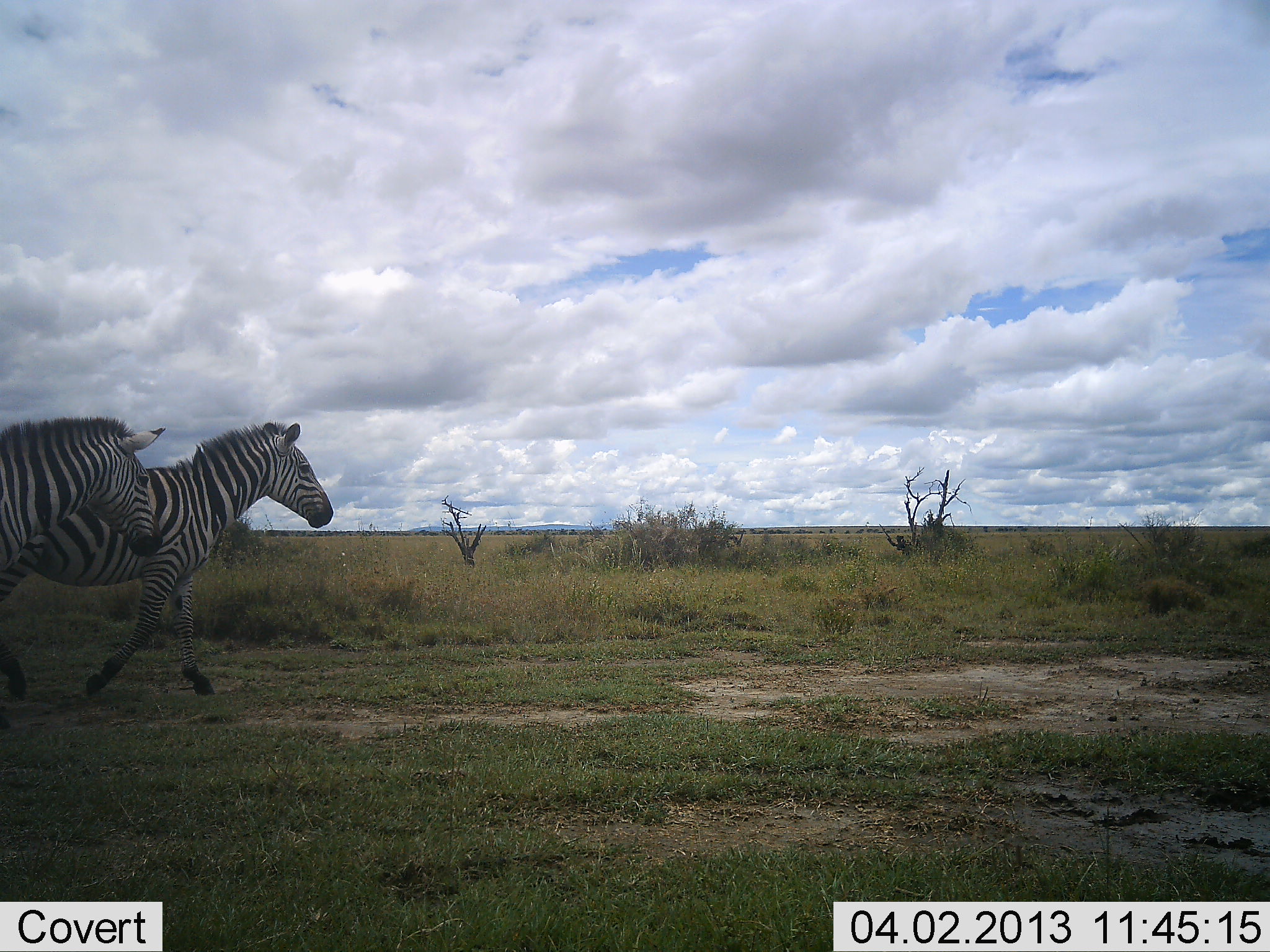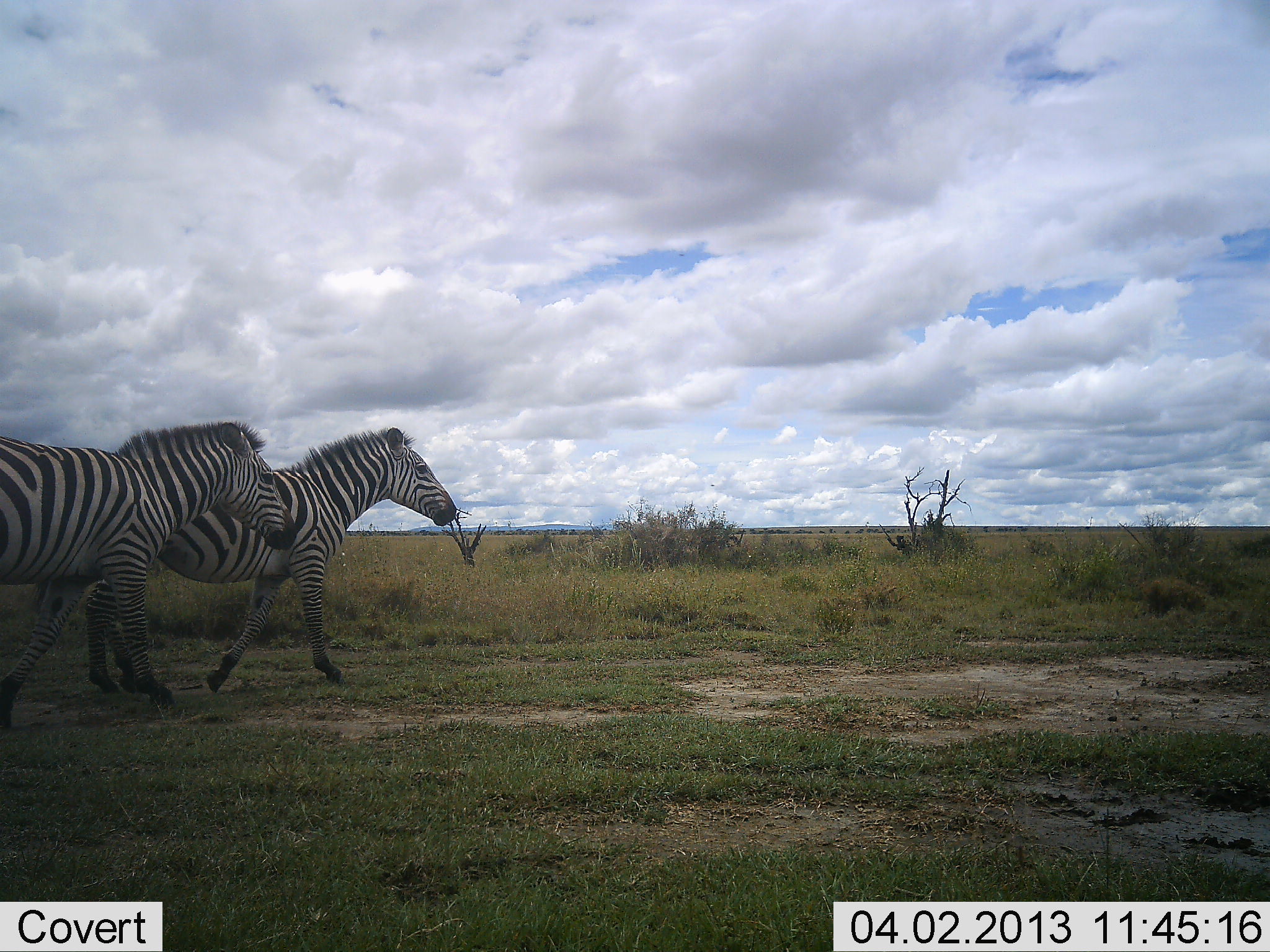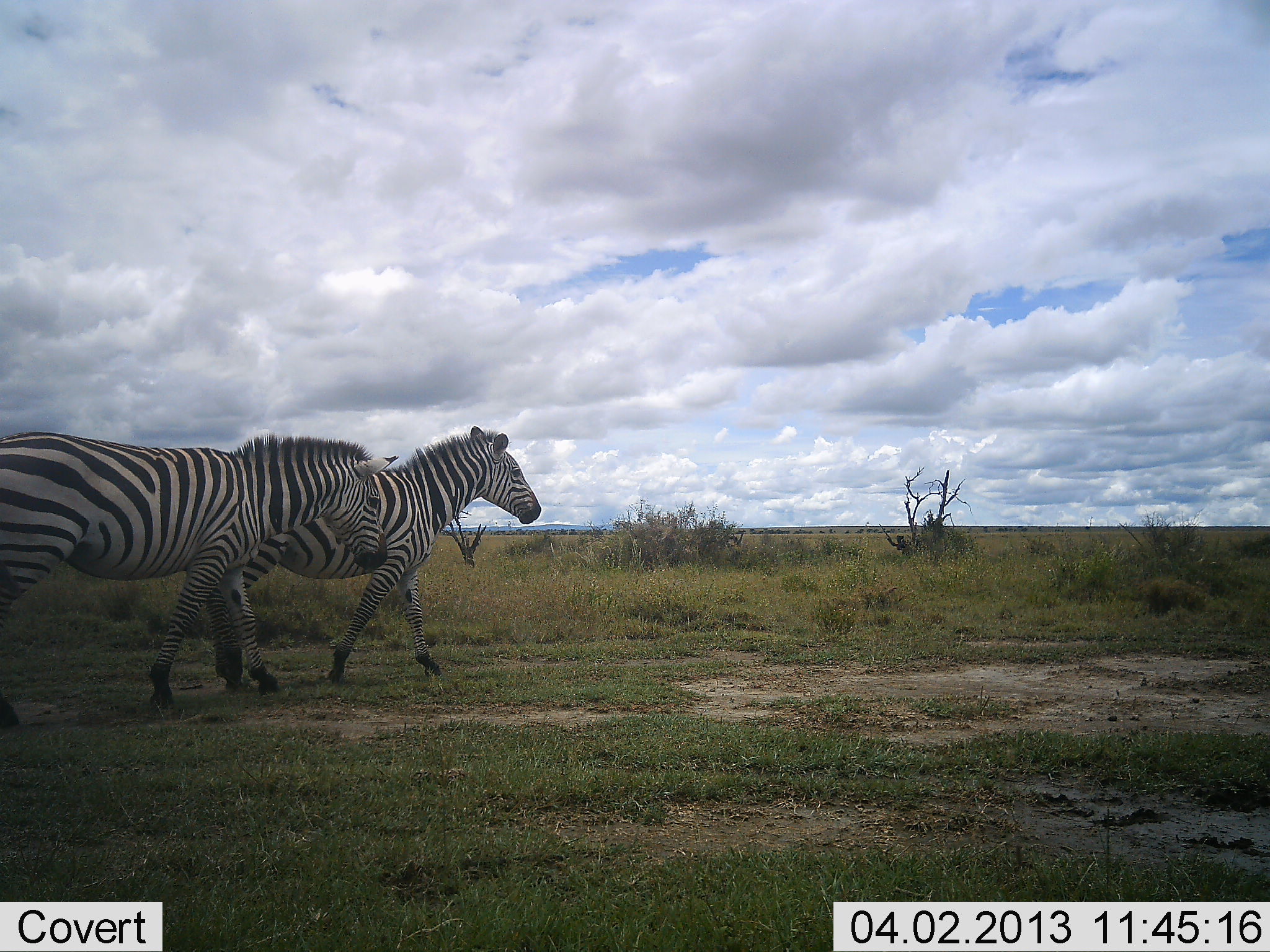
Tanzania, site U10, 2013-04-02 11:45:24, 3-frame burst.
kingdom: Animalia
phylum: Chordata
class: Mammalia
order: Perissodactyla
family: Equidae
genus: Equus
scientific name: Equus quagga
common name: plains zebra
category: zebra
Zebra (plains zebra) (Equus quagga), count 2. Behavior (volunteer vote fractions): standing 6%, resting 0%, moving 94%, interacting 0%. Young present (vote fraction): 0%. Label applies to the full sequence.